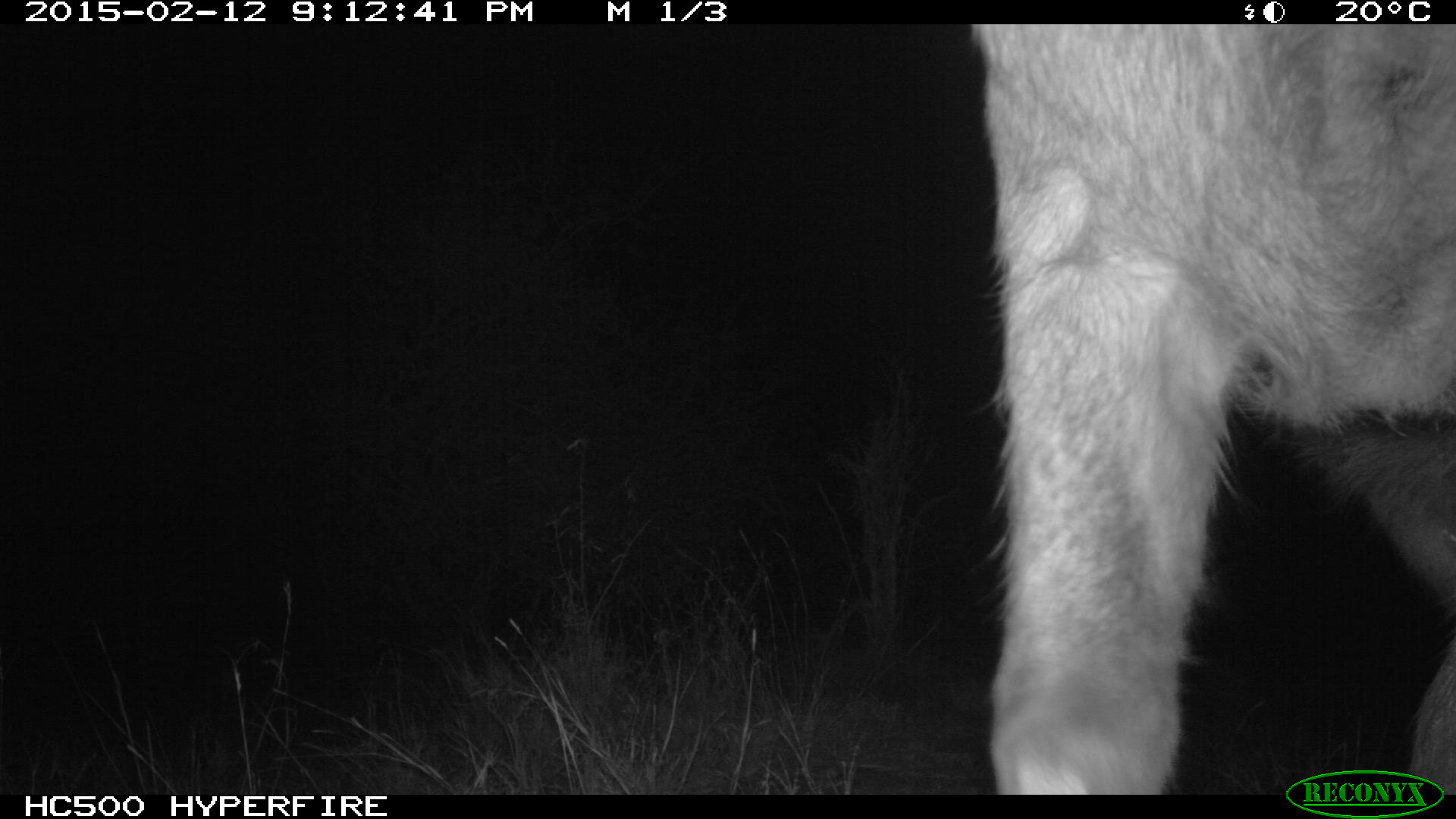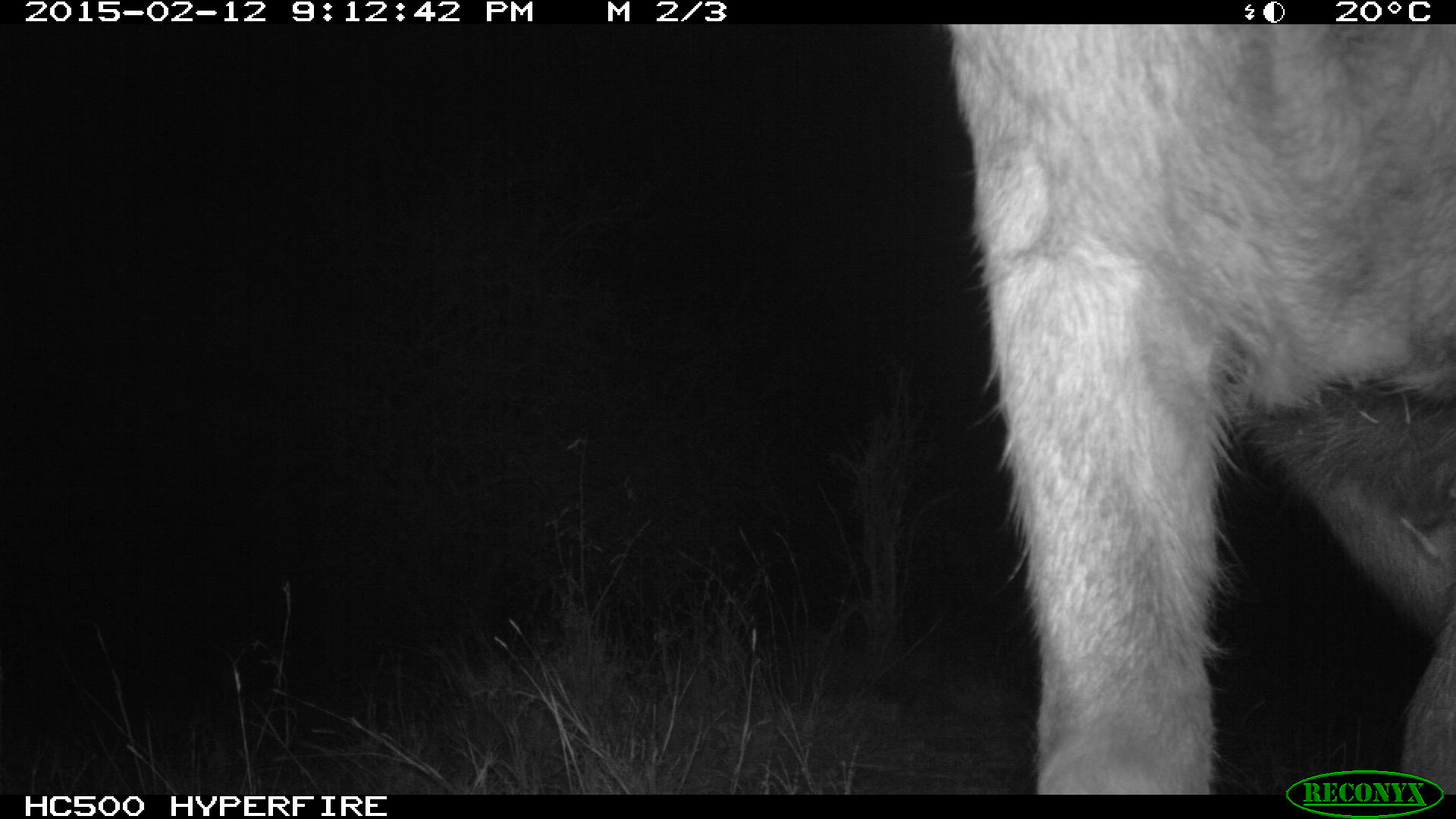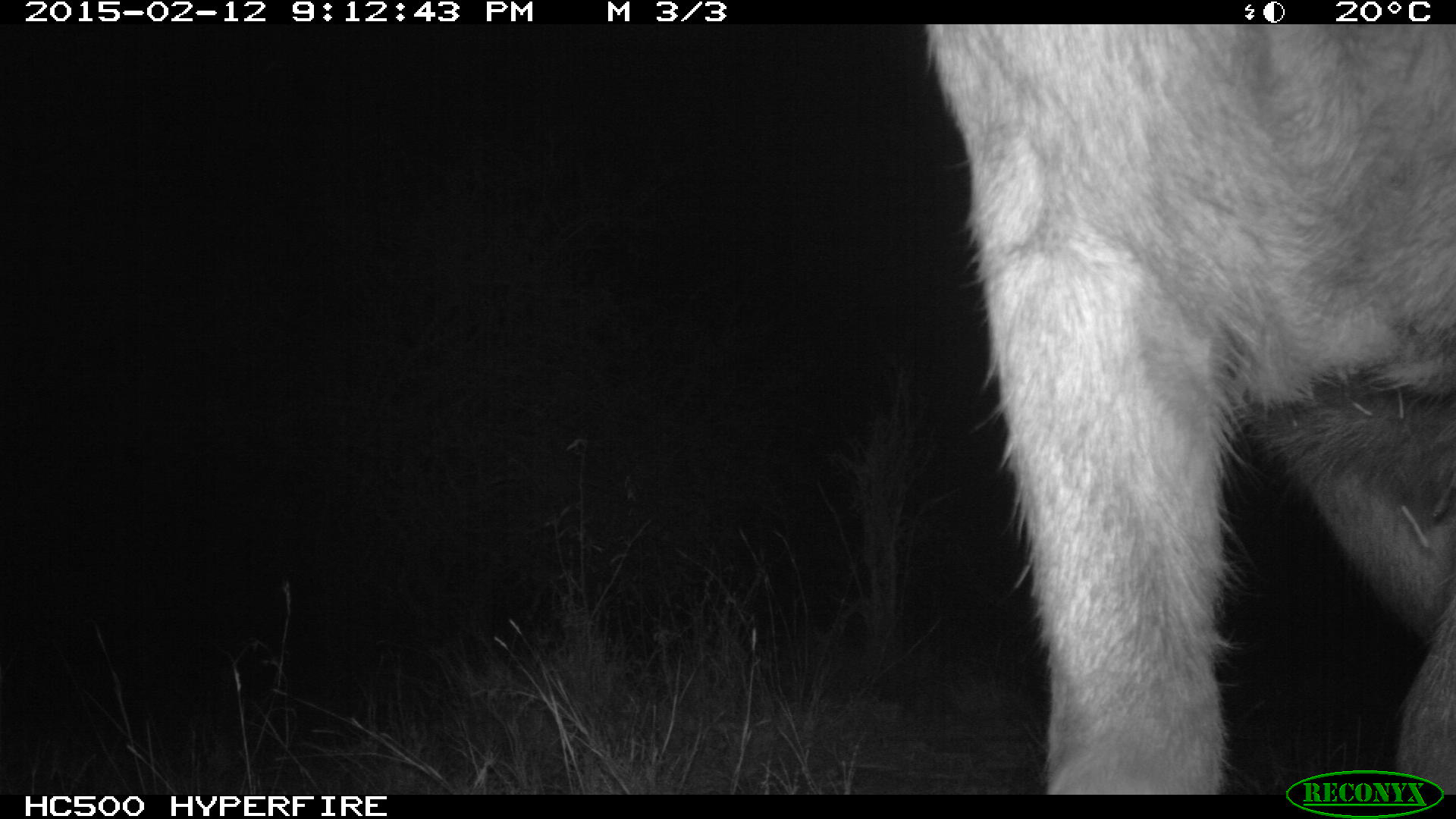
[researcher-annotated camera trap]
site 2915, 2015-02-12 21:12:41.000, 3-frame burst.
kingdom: Animalia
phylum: Chordata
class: Mammalia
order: Artiodactyla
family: Bovidae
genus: Kobus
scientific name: Kobus ellipsiprymnus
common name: waterbuck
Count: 1.